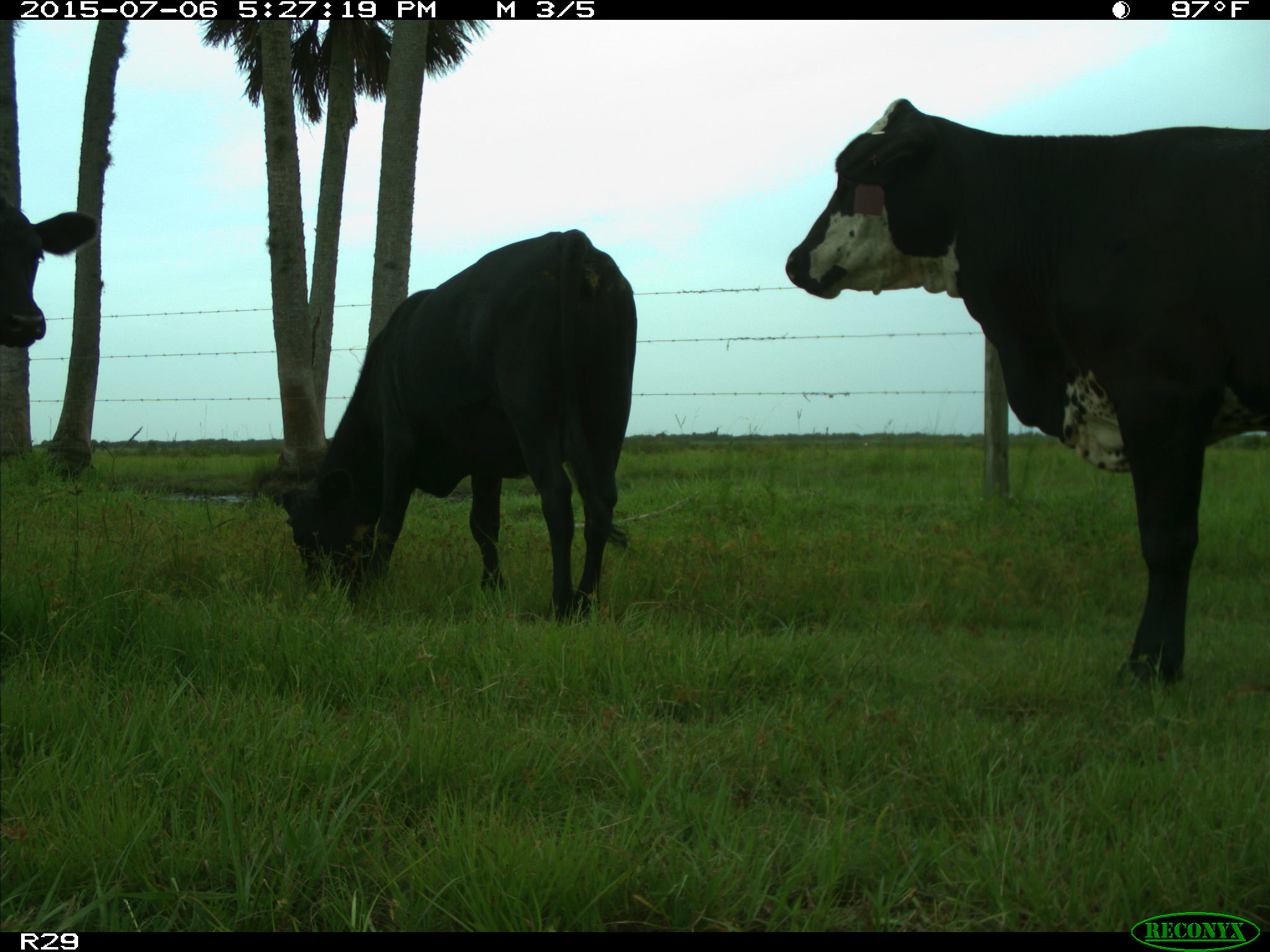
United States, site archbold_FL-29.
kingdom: Animalia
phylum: Chordata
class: Mammalia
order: Artiodactyla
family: Bovidae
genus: Bos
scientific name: Bos taurus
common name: domestic cow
Bos taurus (domestic cow).